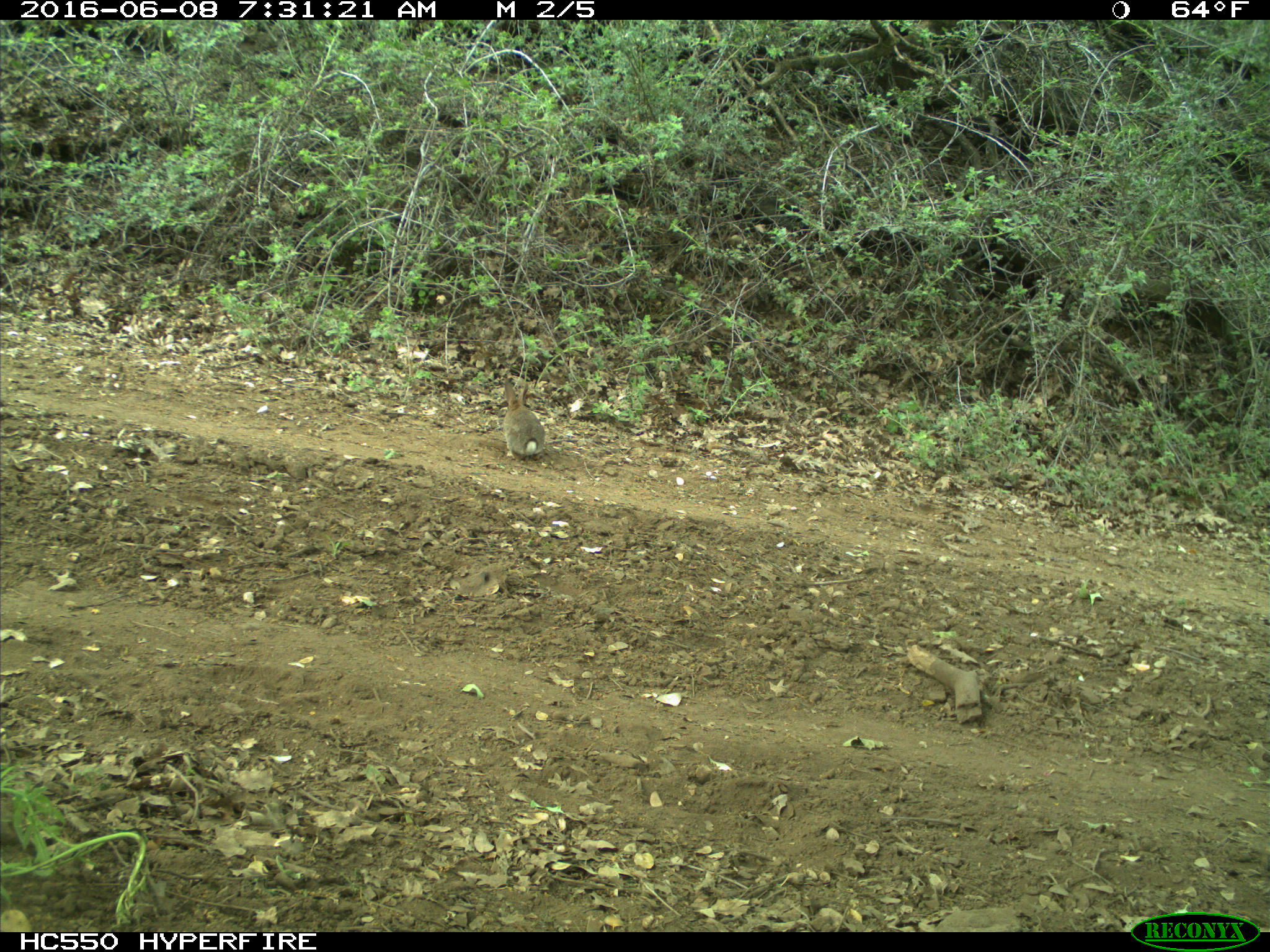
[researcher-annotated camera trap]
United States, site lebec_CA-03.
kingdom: Animalia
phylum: Chordata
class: Mammalia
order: Lagomorpha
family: Leporidae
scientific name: Leporidae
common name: rabbits and hares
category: unidentified rabbit